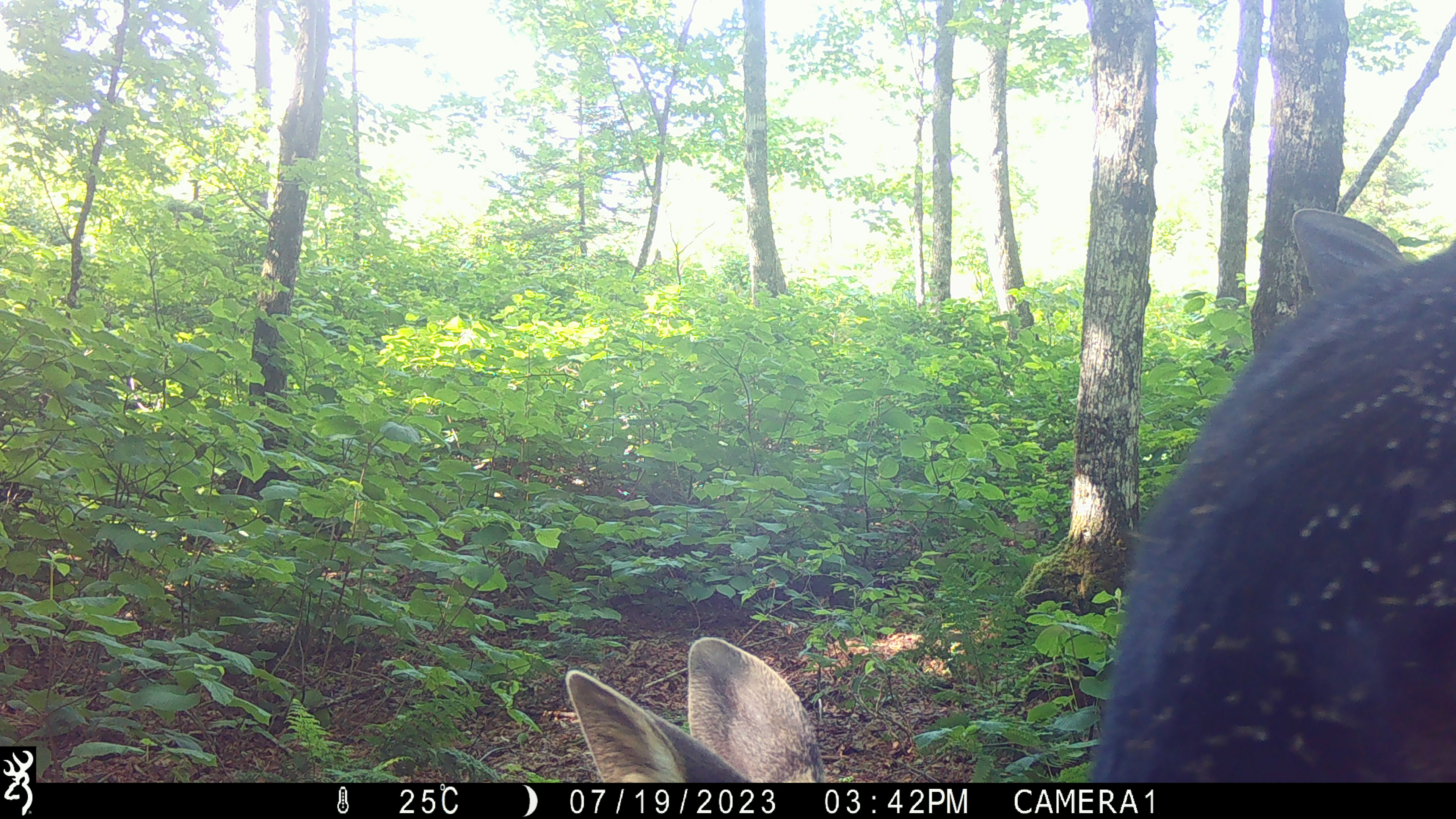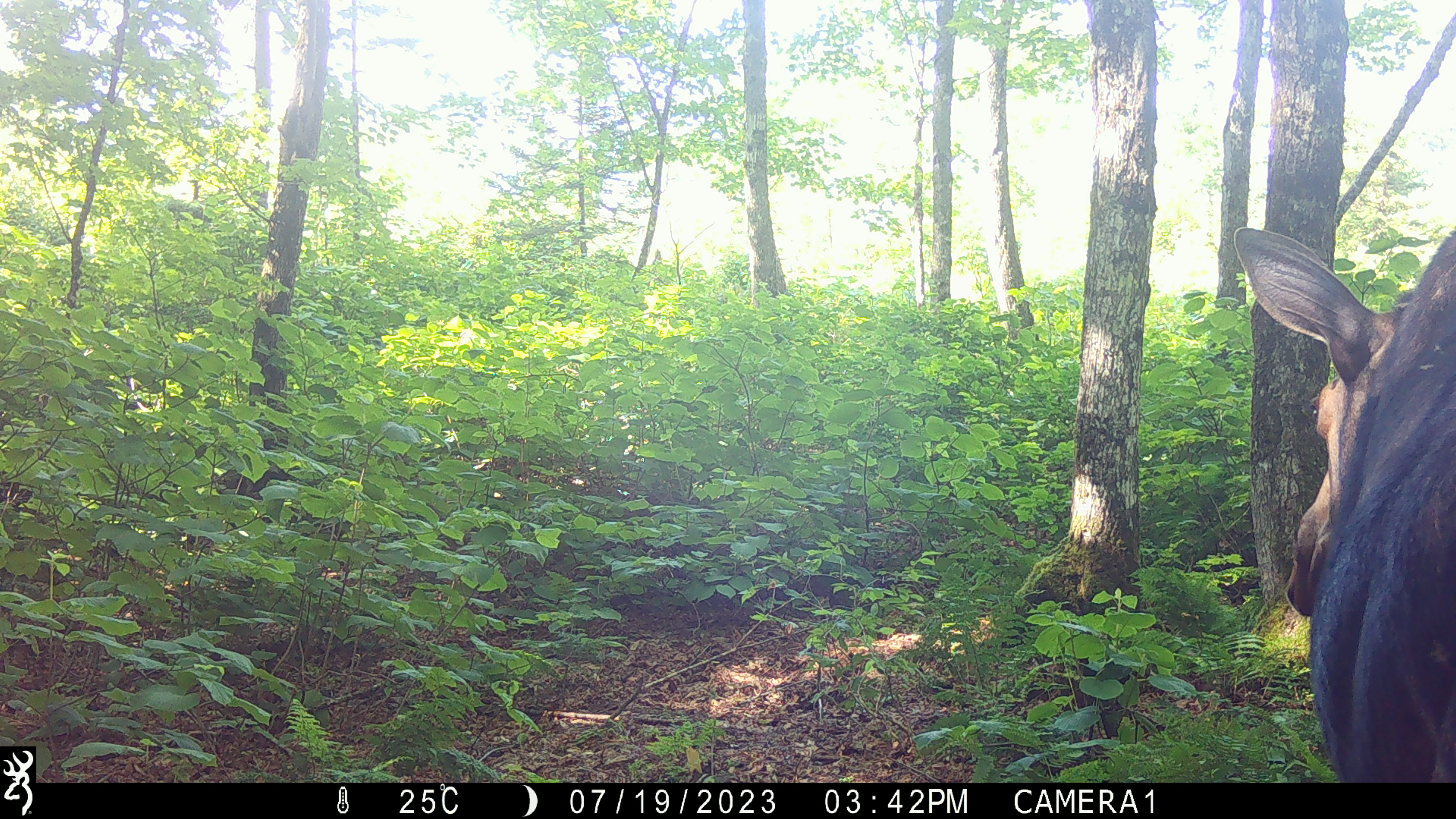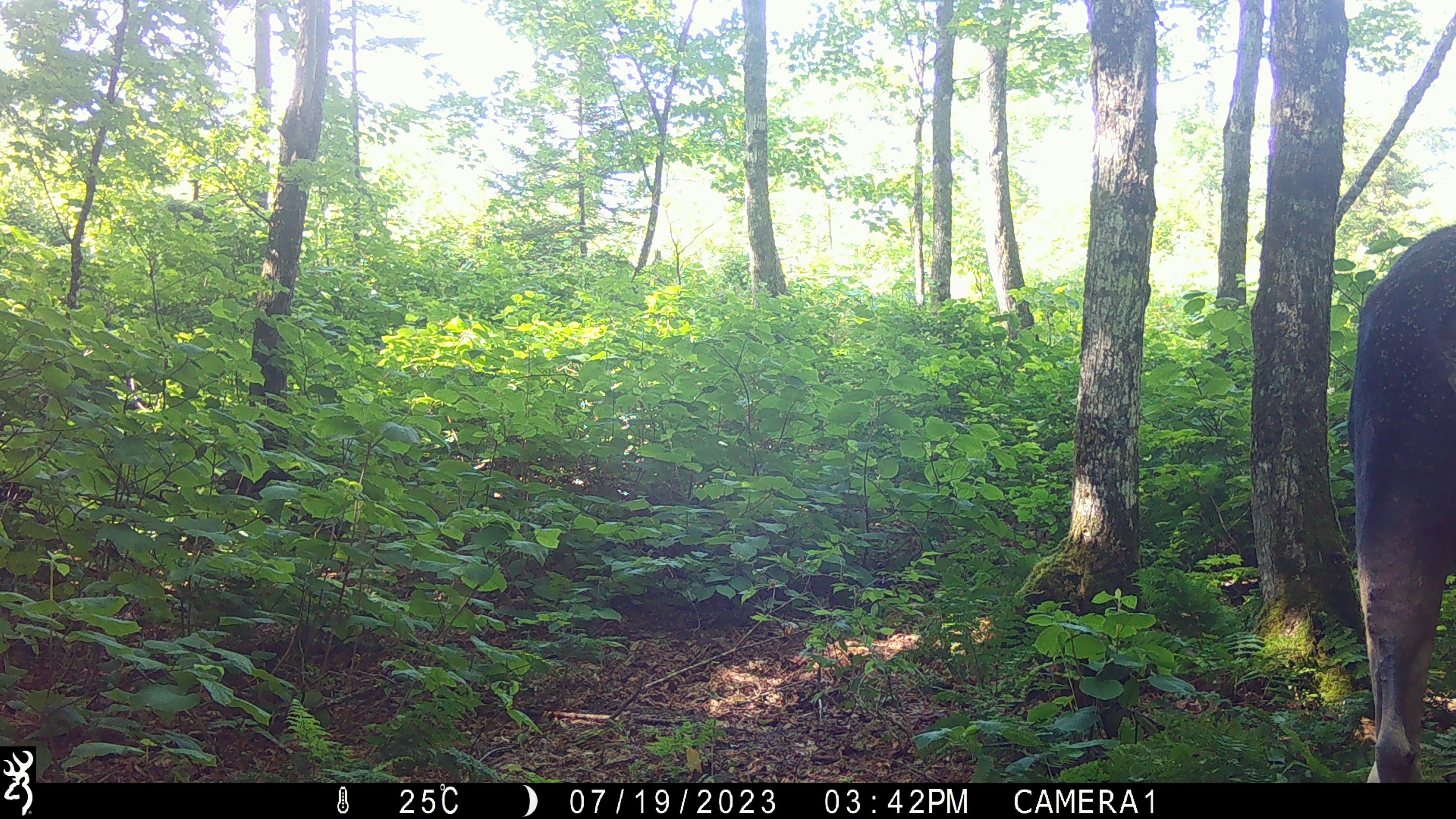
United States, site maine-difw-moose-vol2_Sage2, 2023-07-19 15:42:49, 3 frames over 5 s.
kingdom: Animalia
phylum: Chordata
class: Mammalia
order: Artiodactyla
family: Cervidae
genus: Alces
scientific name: Alces alces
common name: moose